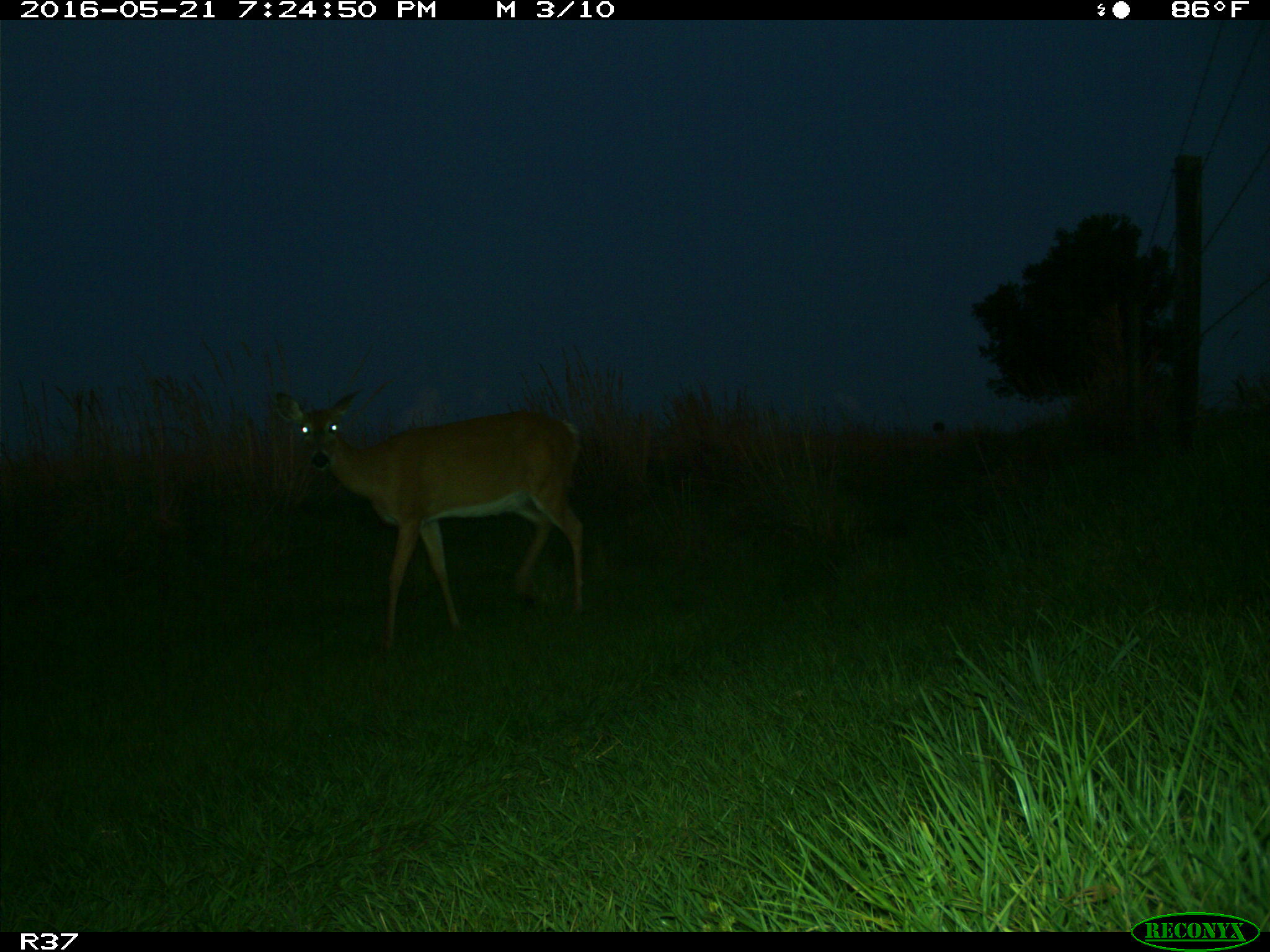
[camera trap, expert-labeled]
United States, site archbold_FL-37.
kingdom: Animalia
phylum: Chordata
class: Mammalia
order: Artiodactyla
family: Cervidae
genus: Odocoileus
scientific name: Odocoileus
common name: deer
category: unidentified deer